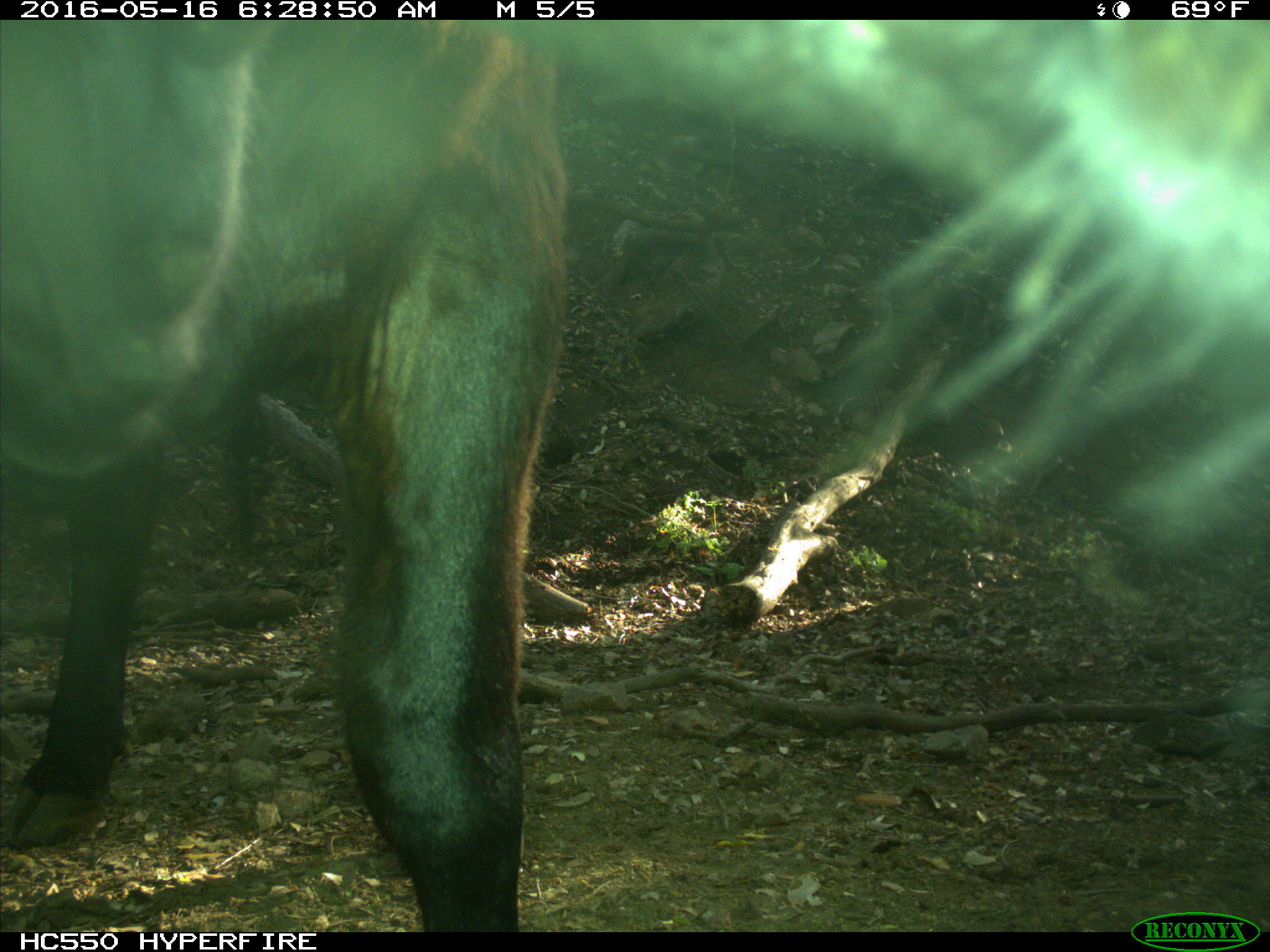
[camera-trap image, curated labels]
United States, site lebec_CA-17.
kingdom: Animalia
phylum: Chordata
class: Mammalia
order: Artiodactyla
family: Bovidae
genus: Bos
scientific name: Bos taurus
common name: domestic cow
Bos taurus (domestic cow).